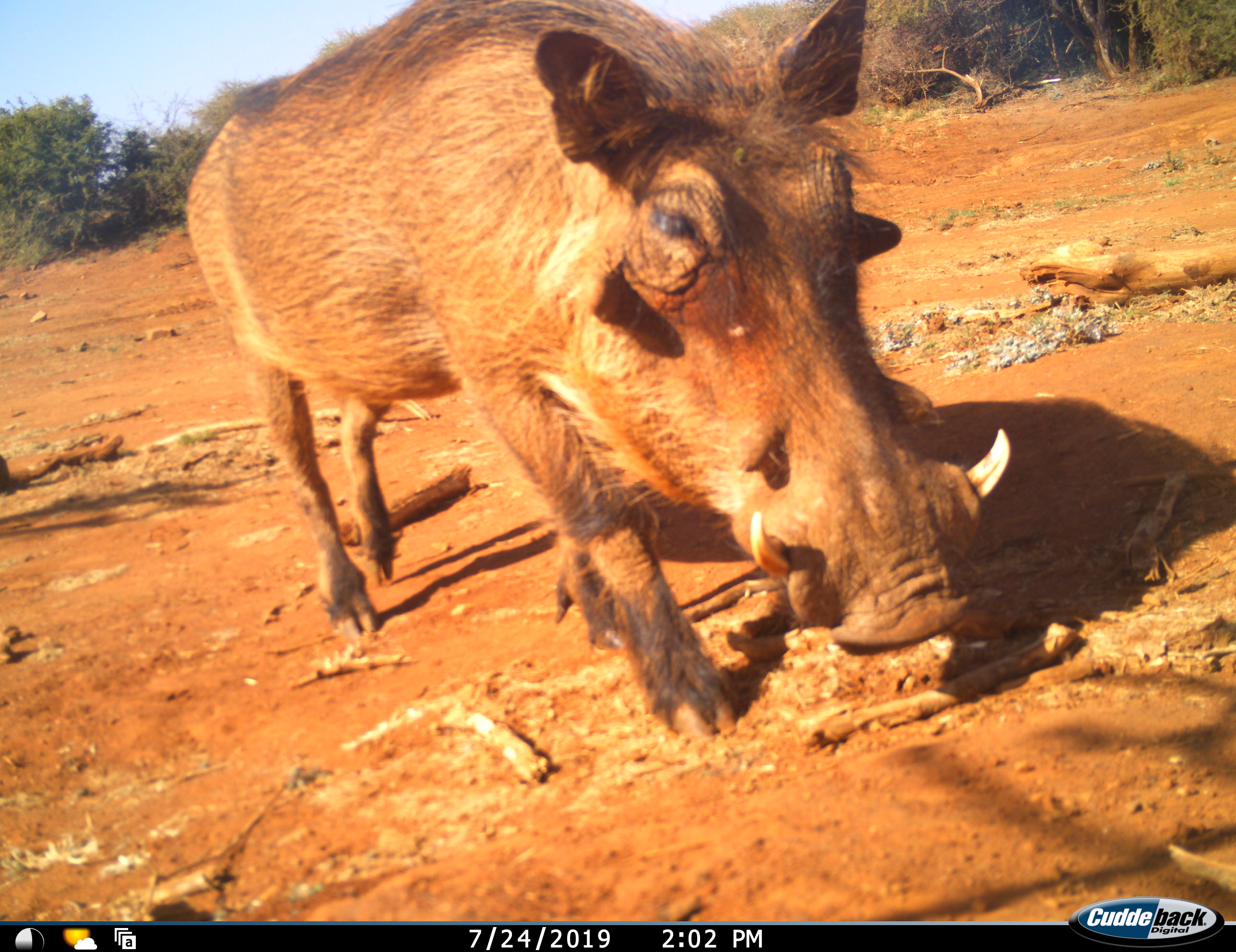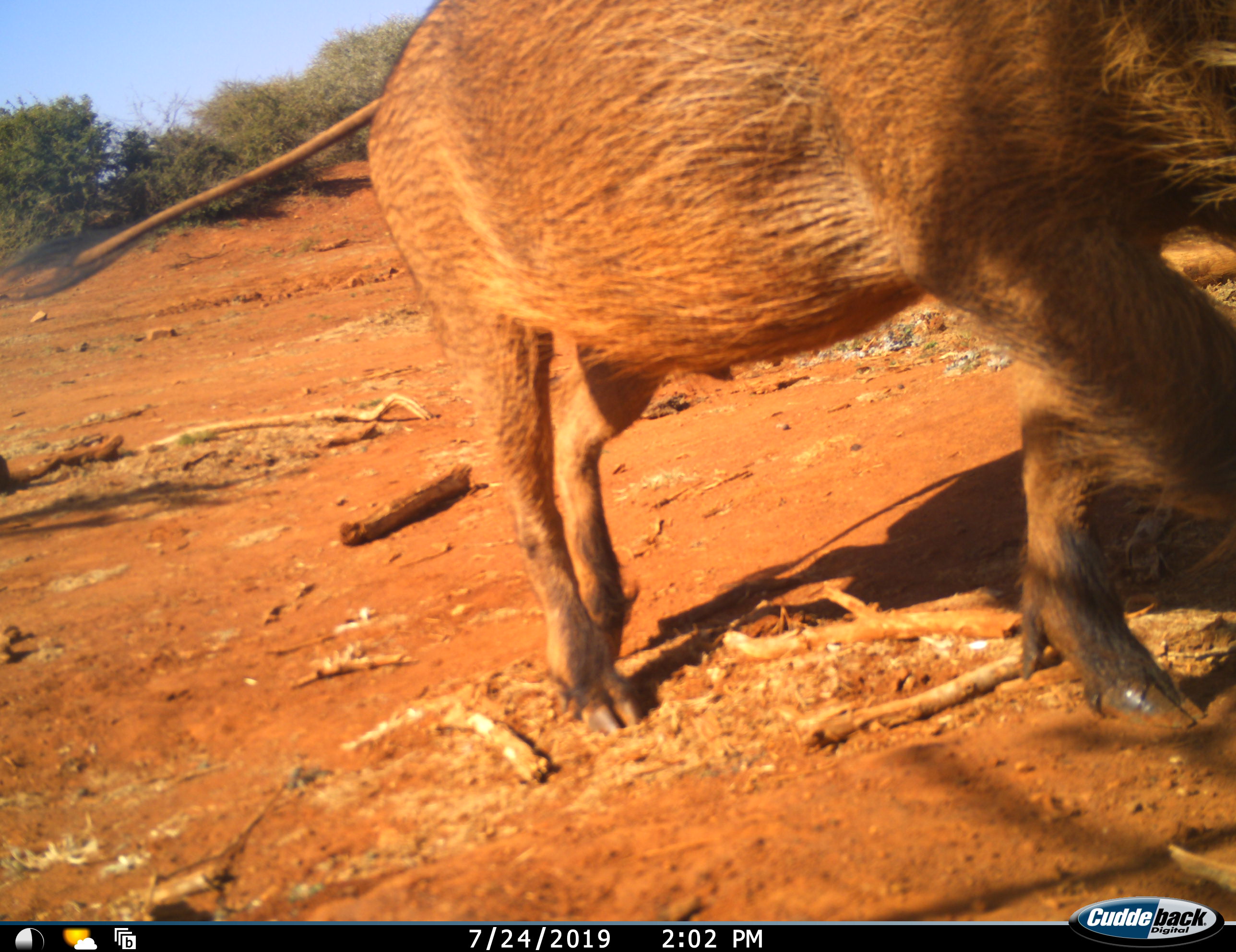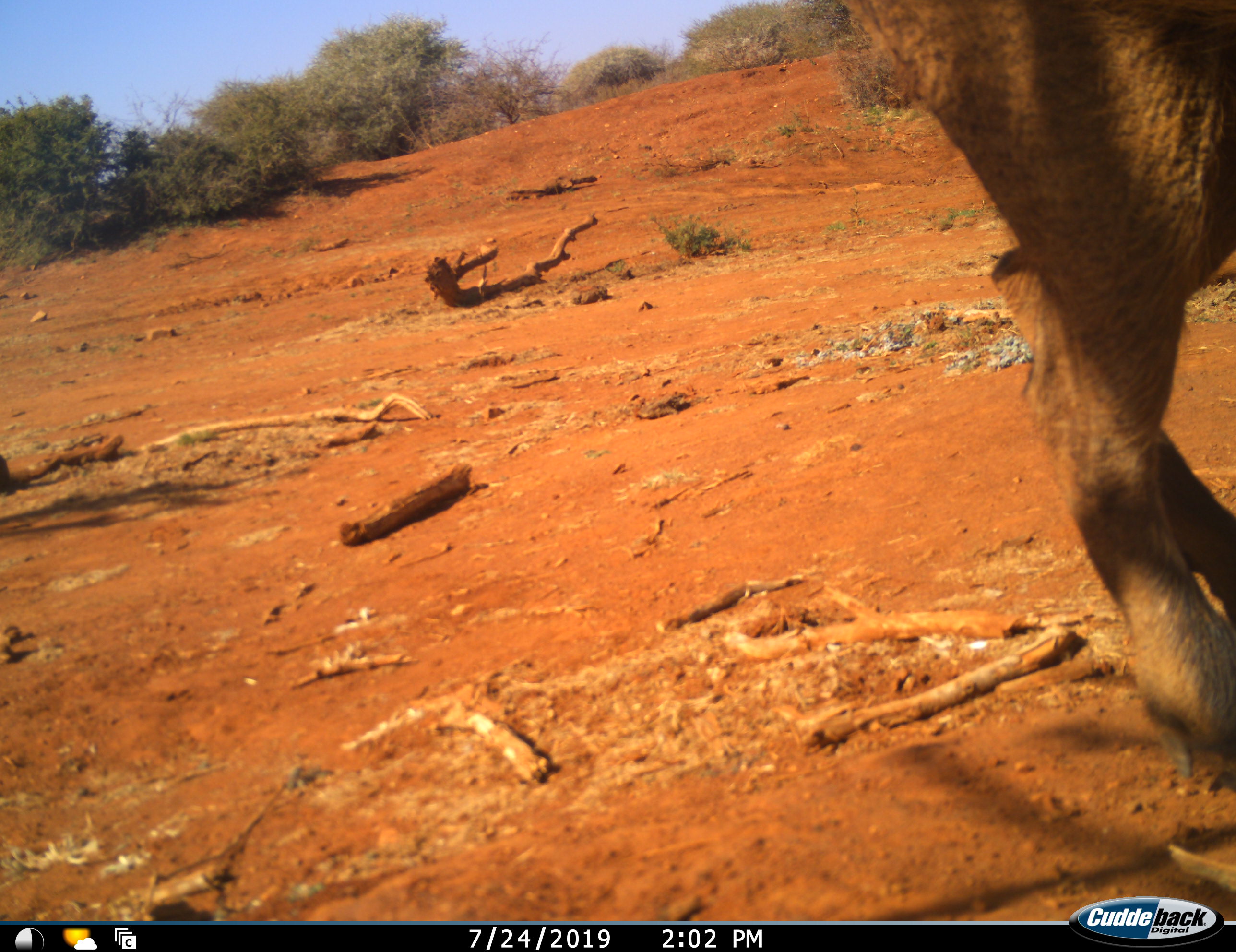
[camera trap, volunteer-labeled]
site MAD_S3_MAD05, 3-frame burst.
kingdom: Animalia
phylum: Chordata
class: Mammalia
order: Artiodactyla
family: Suidae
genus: Phacochoerus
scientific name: Phacochoerus africanus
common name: warthog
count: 1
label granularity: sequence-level